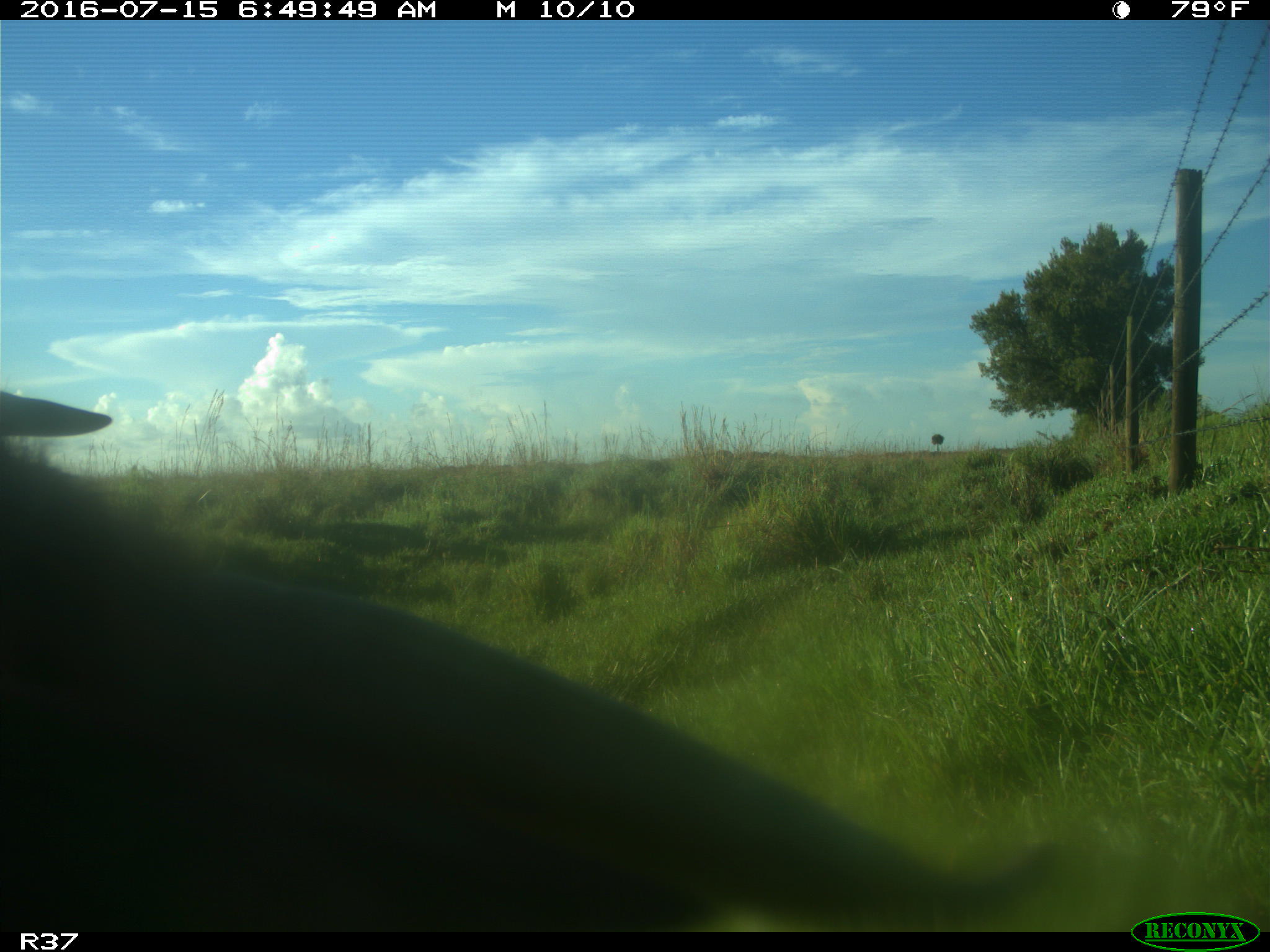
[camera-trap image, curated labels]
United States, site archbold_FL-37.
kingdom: Animalia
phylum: Chordata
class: Mammalia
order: Artiodactyla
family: Bovidae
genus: Bos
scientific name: Bos taurus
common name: domestic cow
Bos taurus (domestic cow).